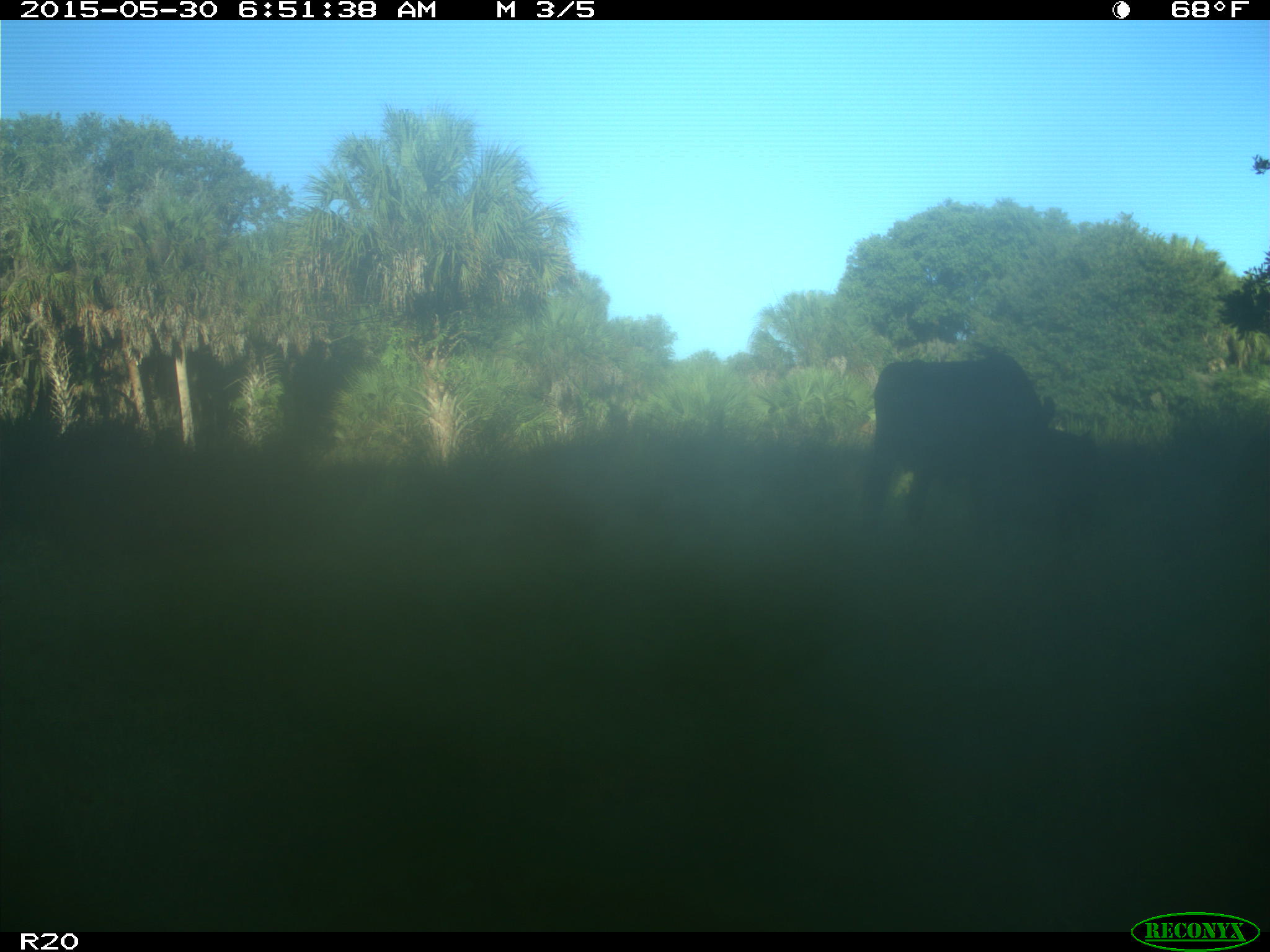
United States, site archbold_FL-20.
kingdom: Animalia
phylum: Chordata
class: Mammalia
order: Artiodactyla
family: Bovidae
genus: Bos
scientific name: Bos taurus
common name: domestic cow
Bos taurus (domestic cow).